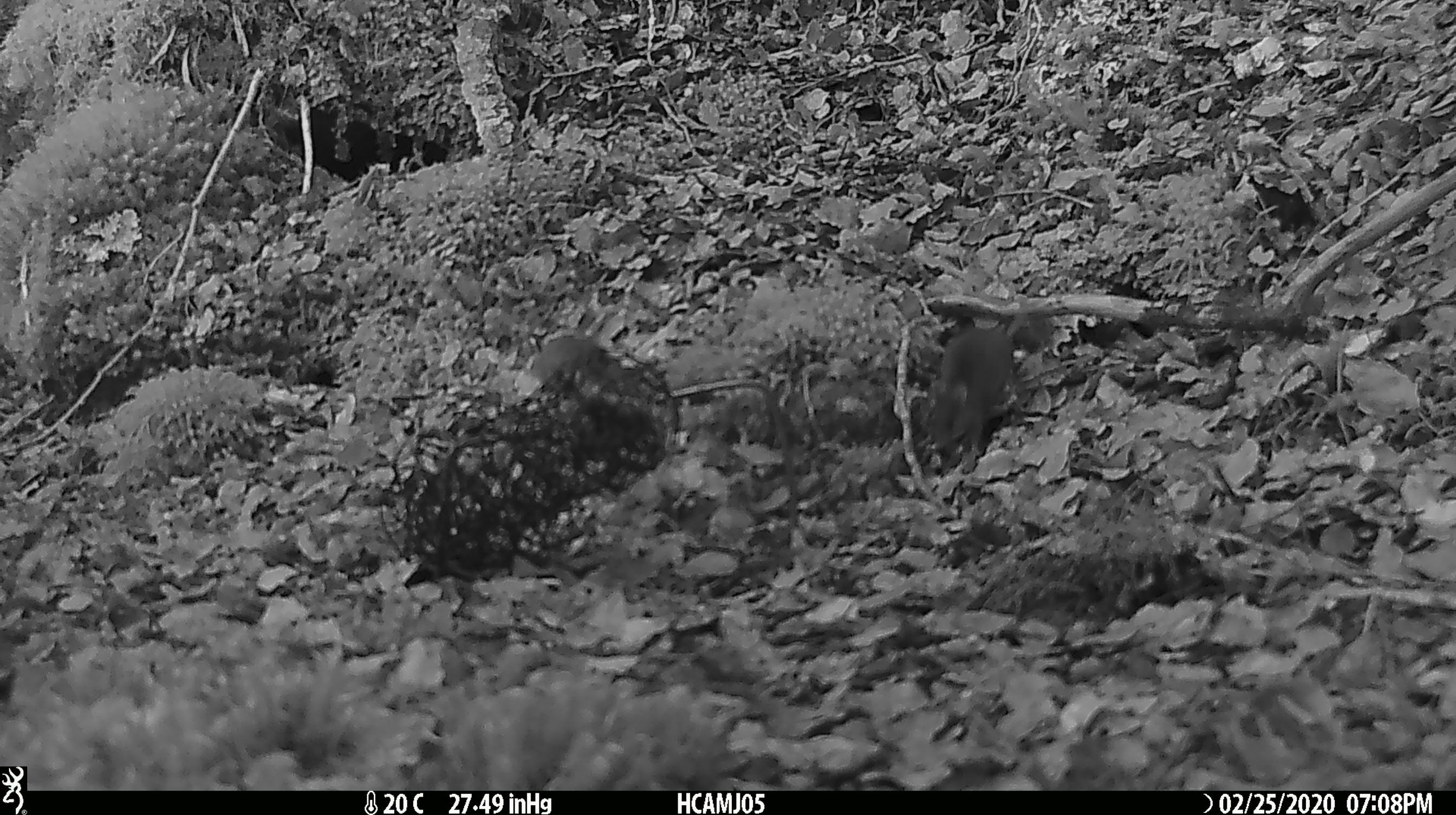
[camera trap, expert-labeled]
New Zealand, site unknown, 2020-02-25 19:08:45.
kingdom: Animalia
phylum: Chordata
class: Mammalia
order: Rodentia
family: Muridae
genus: Mus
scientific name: Mus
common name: mouse